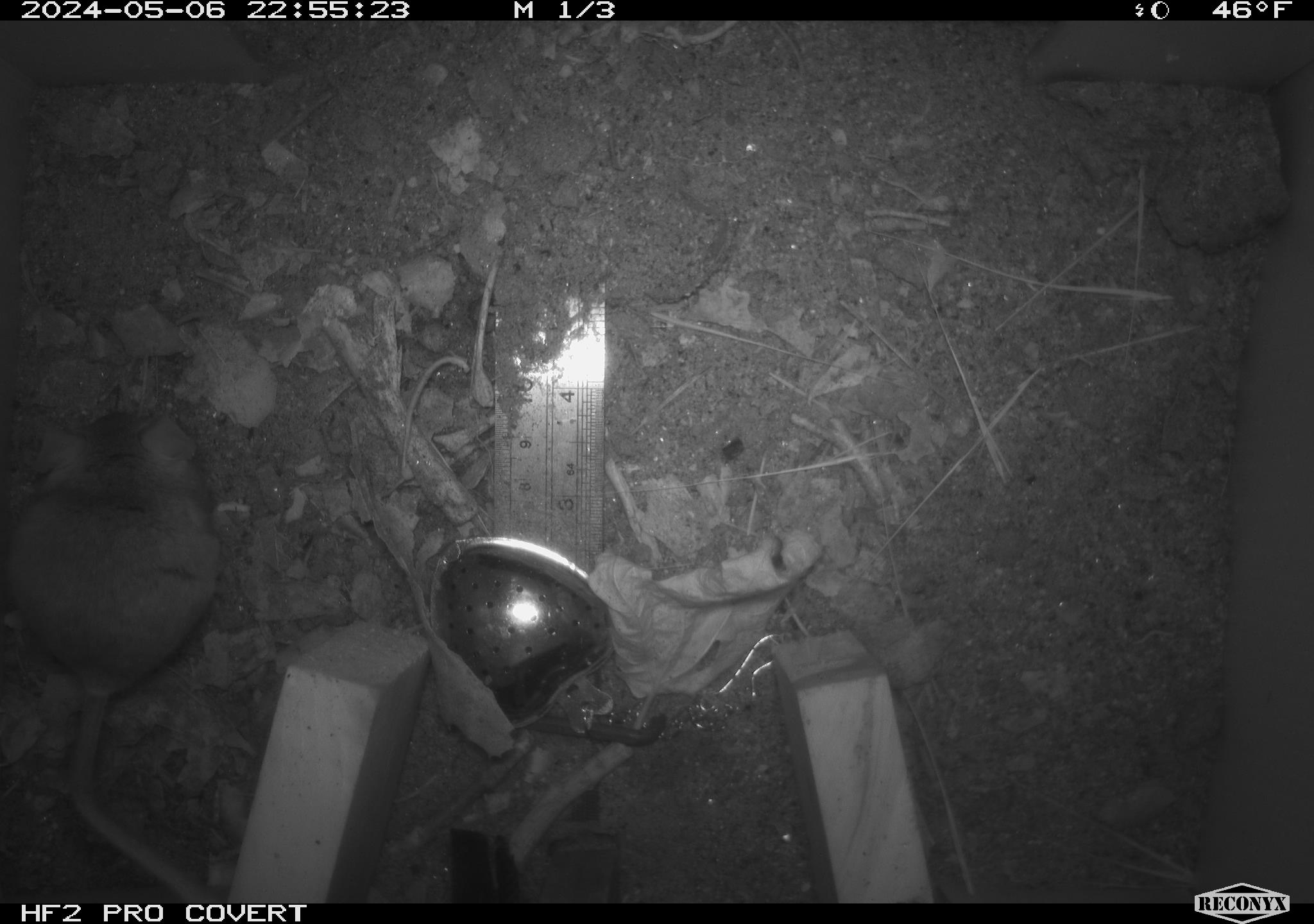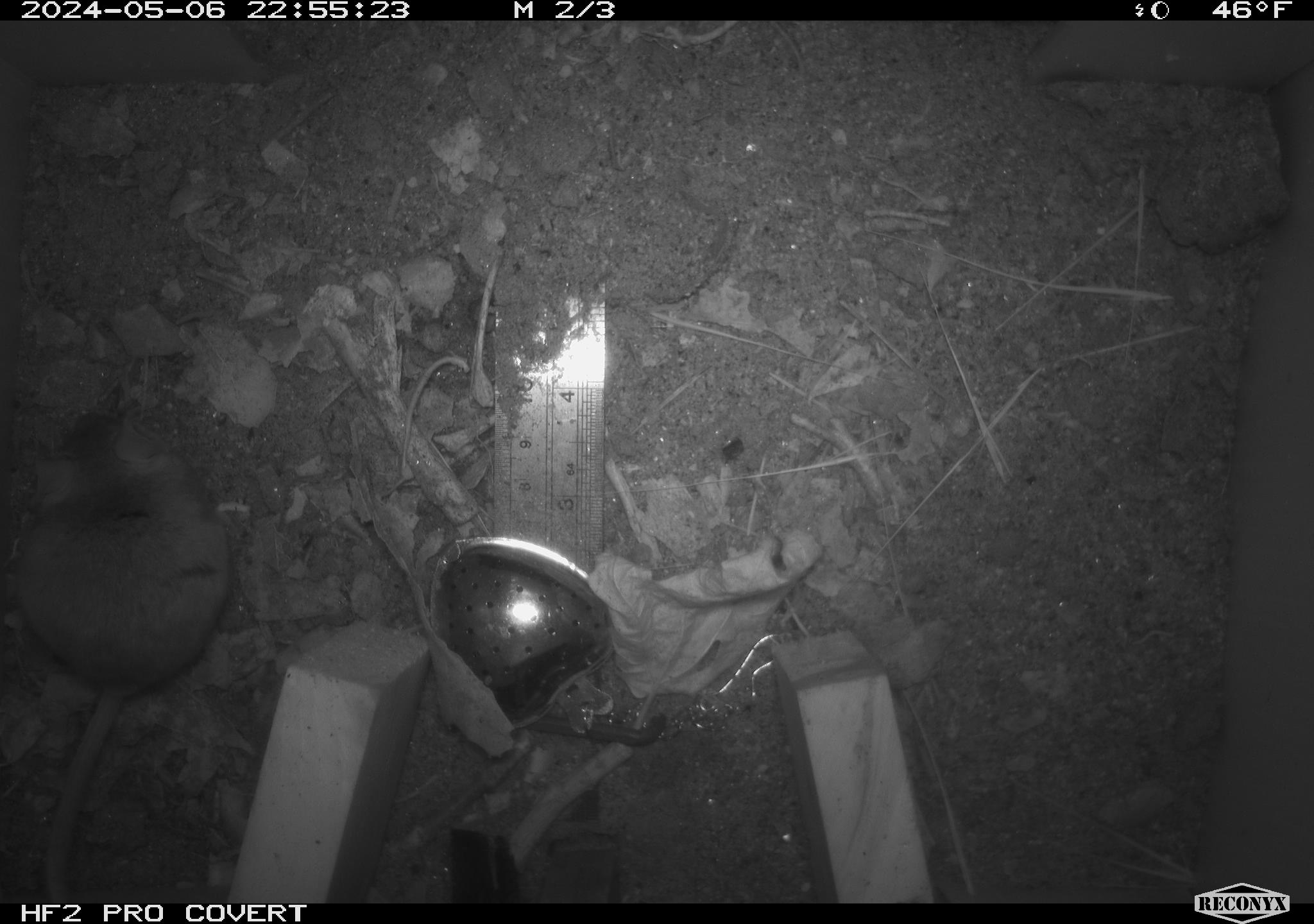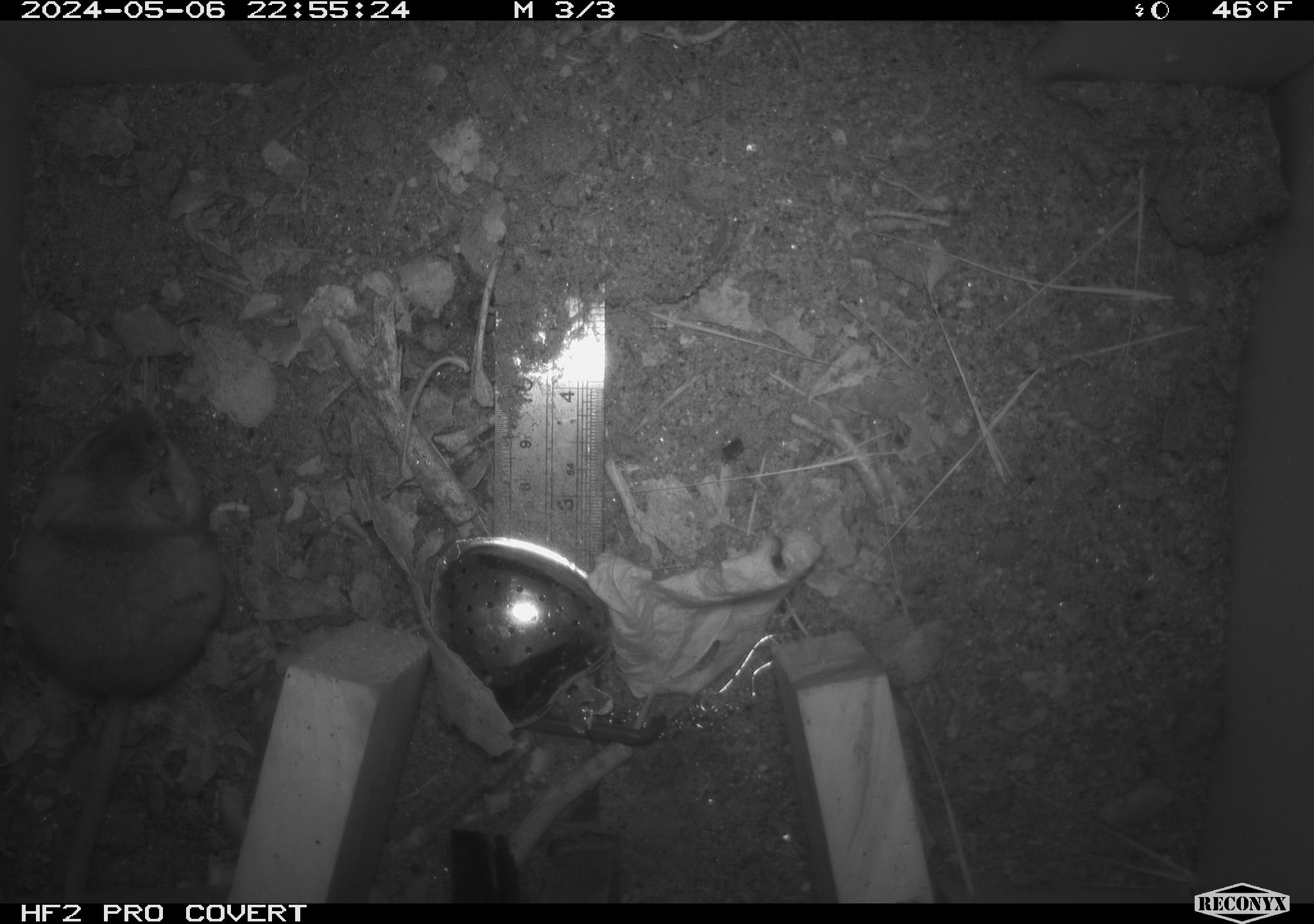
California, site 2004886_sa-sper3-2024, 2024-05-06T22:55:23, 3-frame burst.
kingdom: Animalia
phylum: Chordata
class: Mammalia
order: Rodentia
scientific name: Rodentia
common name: mouse species